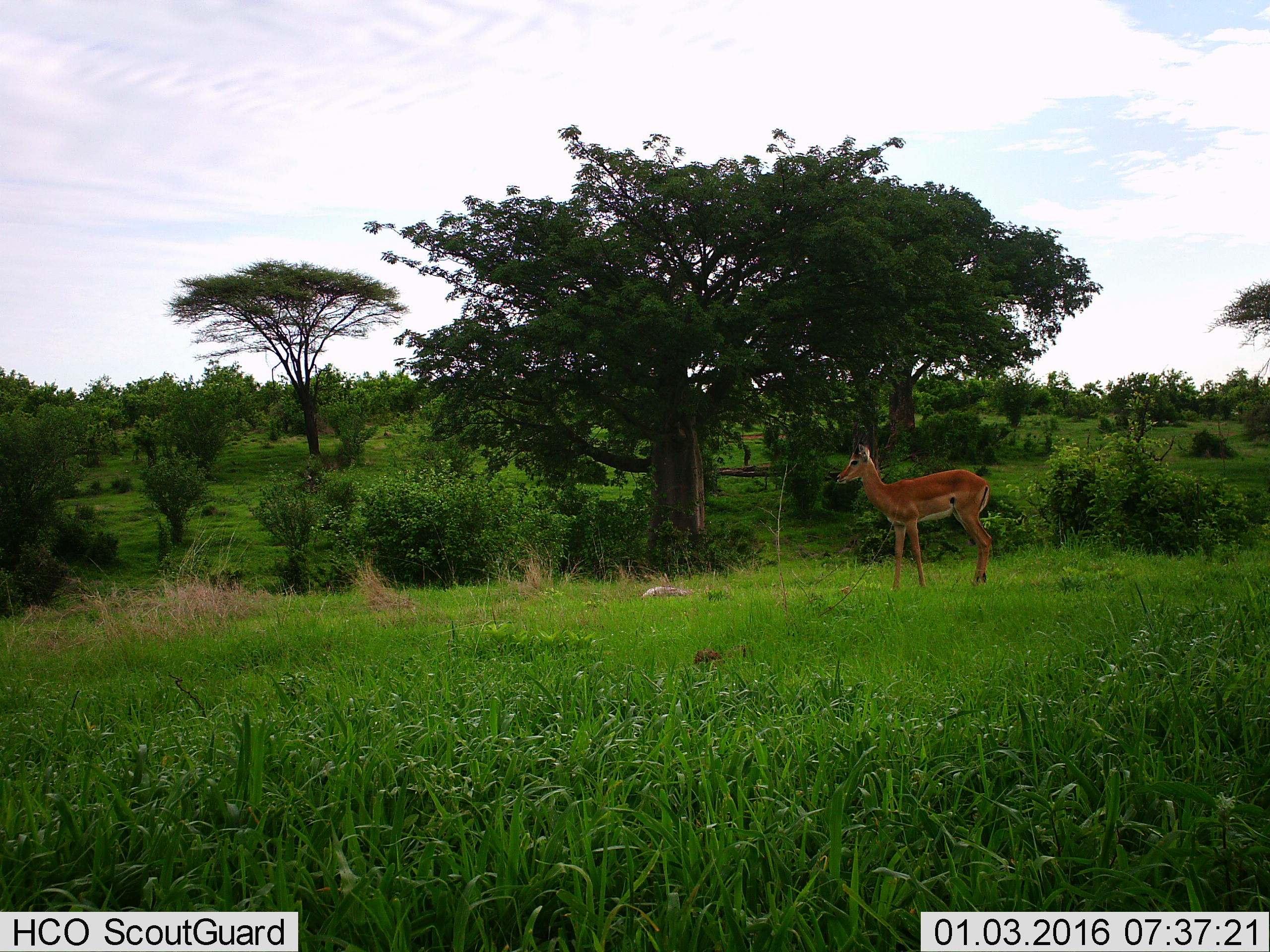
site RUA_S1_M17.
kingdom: Animalia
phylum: Chordata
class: Mammalia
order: Artiodactyla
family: Bovidae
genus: Aepyceros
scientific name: Aepyceros melampus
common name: impala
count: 1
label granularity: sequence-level